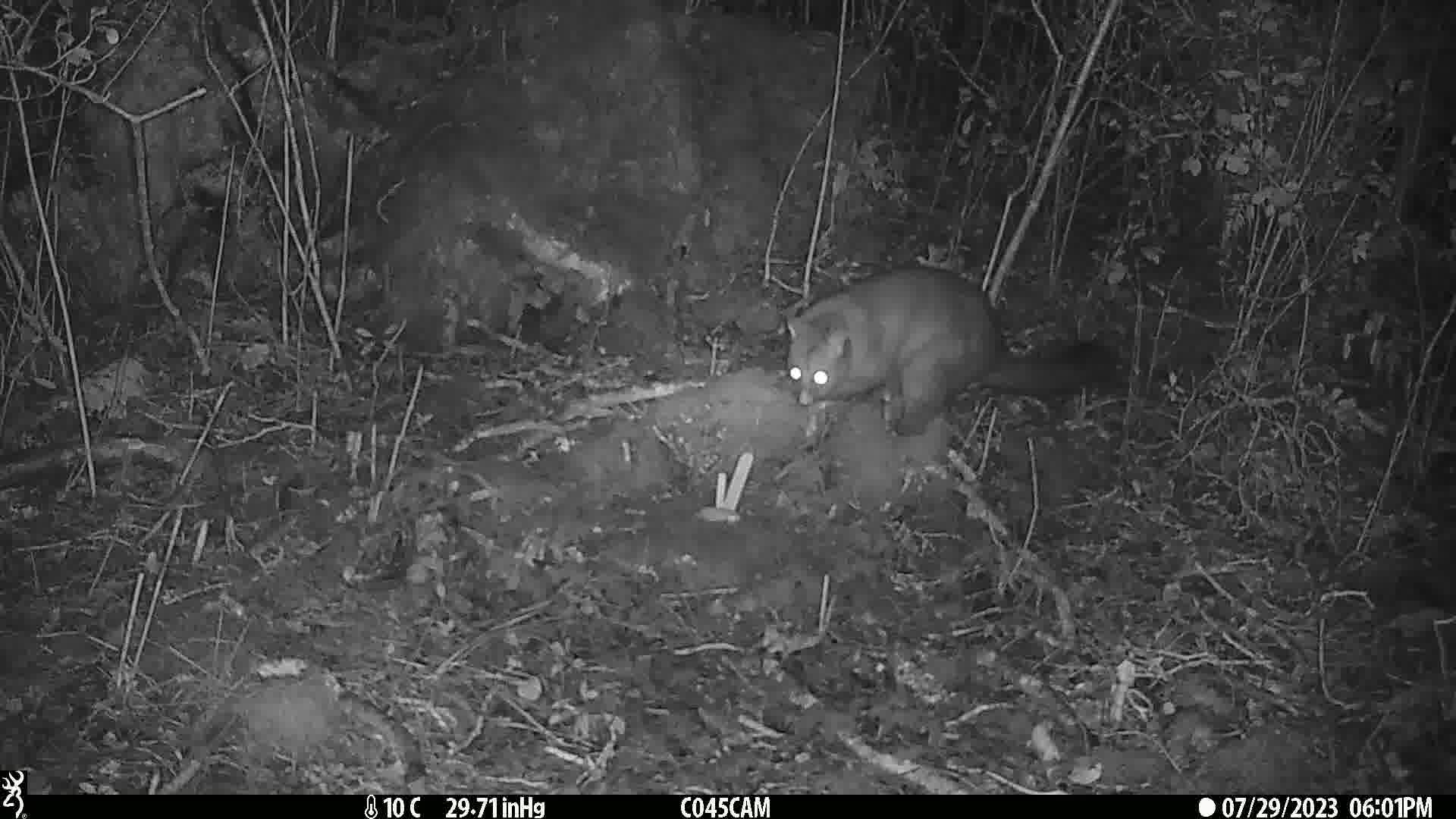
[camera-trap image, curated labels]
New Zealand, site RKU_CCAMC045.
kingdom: Animalia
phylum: Chordata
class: Mammalia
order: Diprotodontia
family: Phalangeridae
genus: Trichosurus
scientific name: Trichosurus vulpecula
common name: common brushtail possum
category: possum